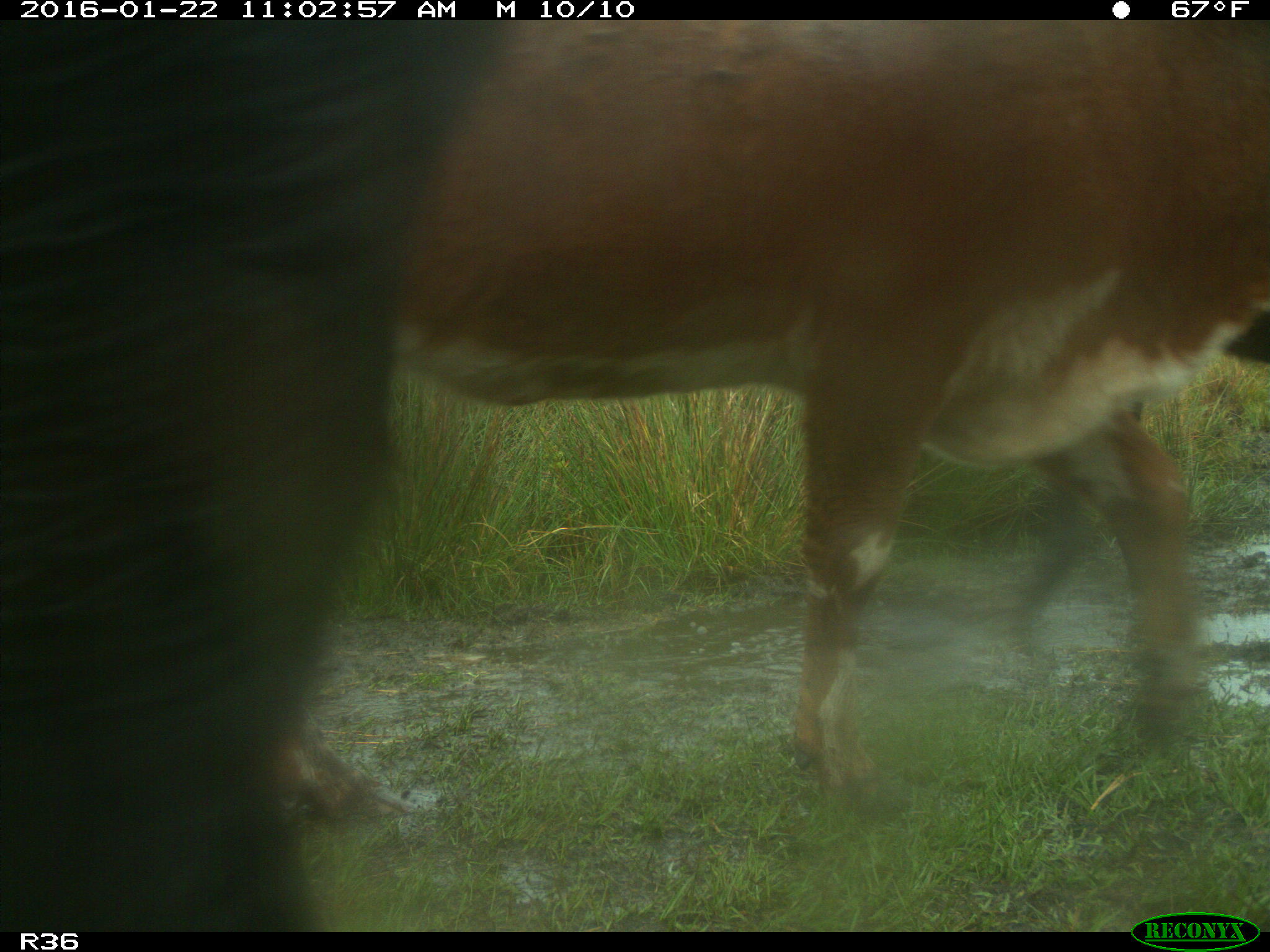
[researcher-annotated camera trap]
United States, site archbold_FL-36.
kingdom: Animalia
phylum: Chordata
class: Mammalia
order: Artiodactyla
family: Bovidae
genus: Bos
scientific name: Bos taurus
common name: domestic cow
Bos taurus (domestic cow).